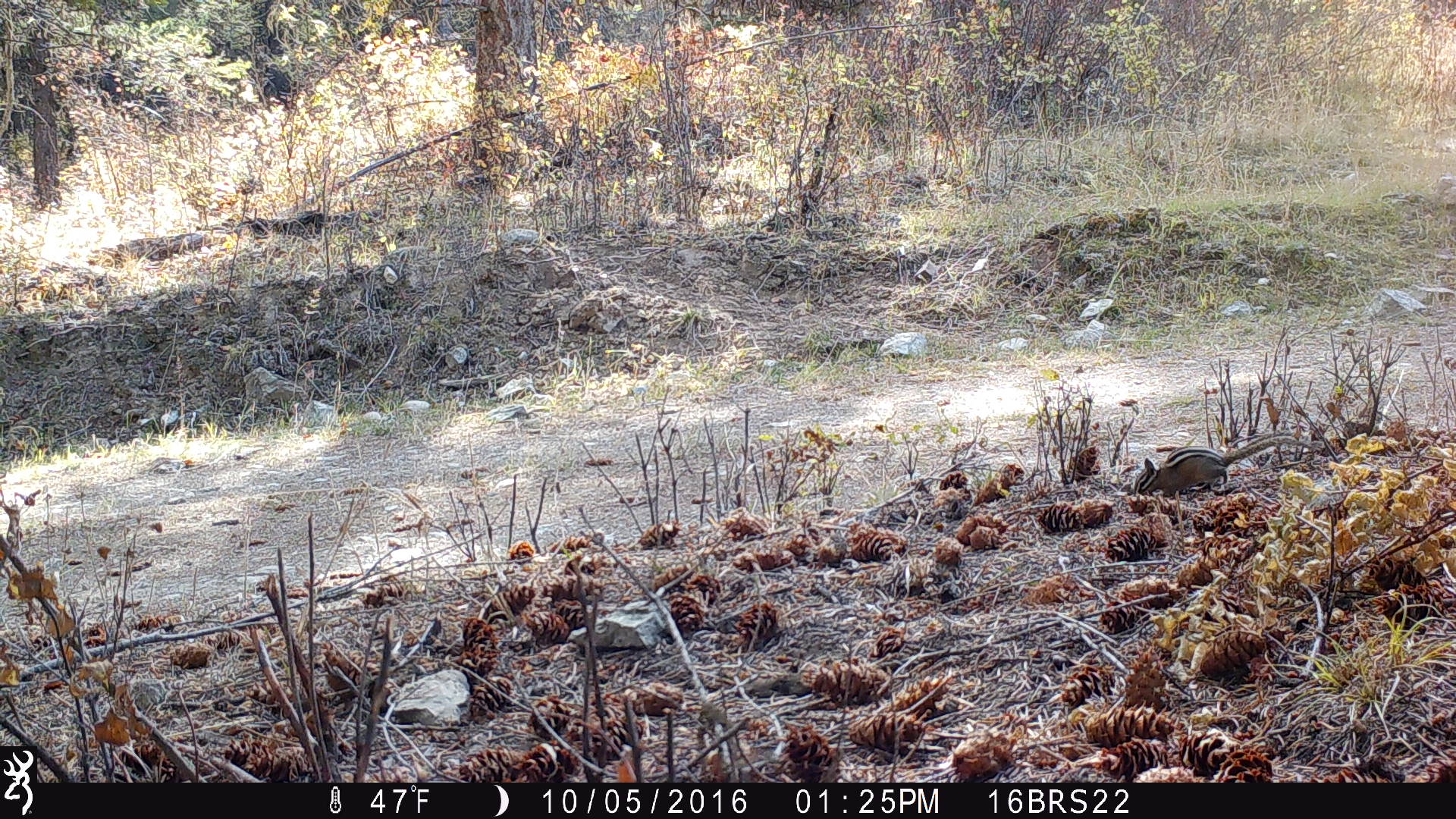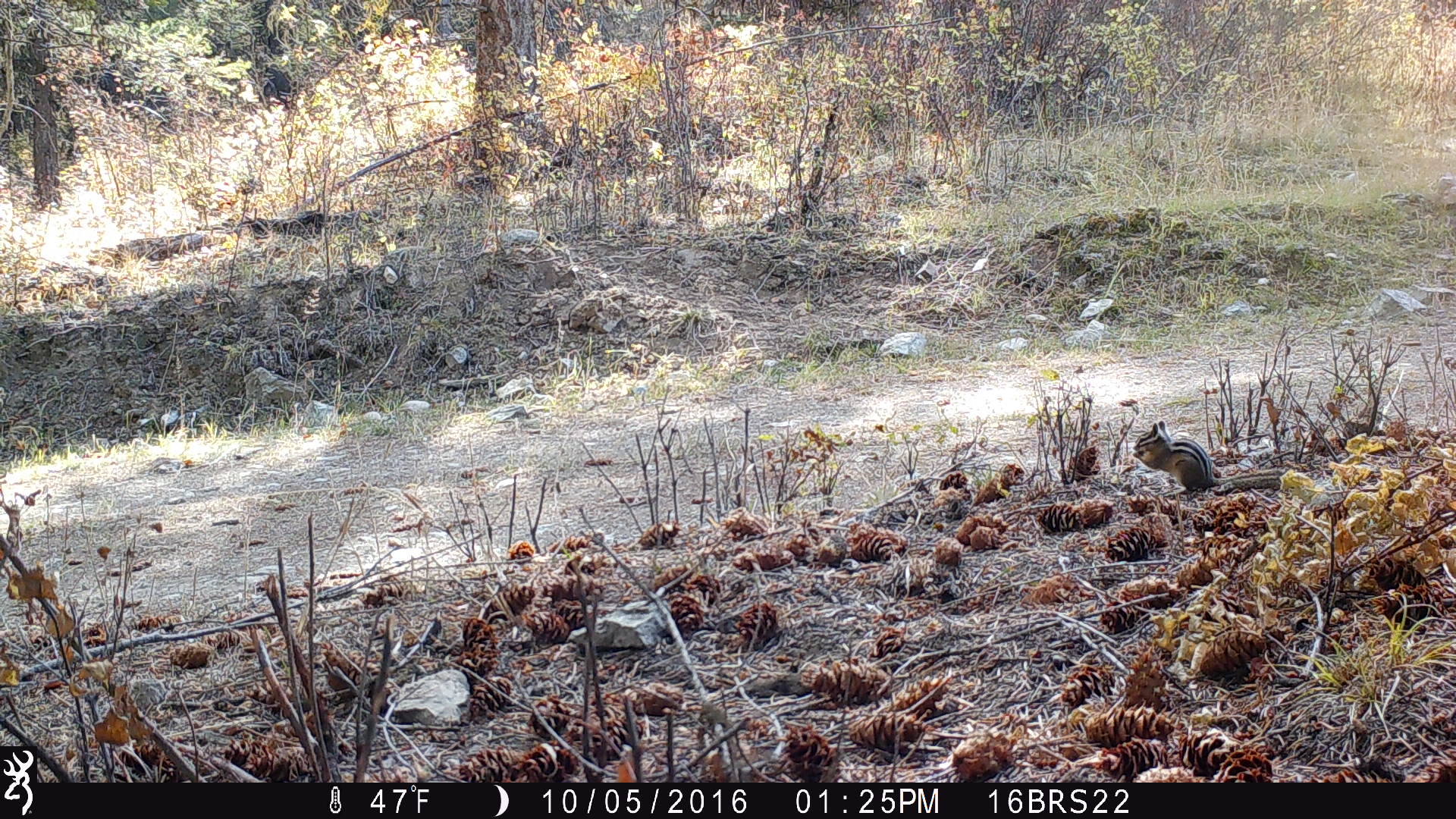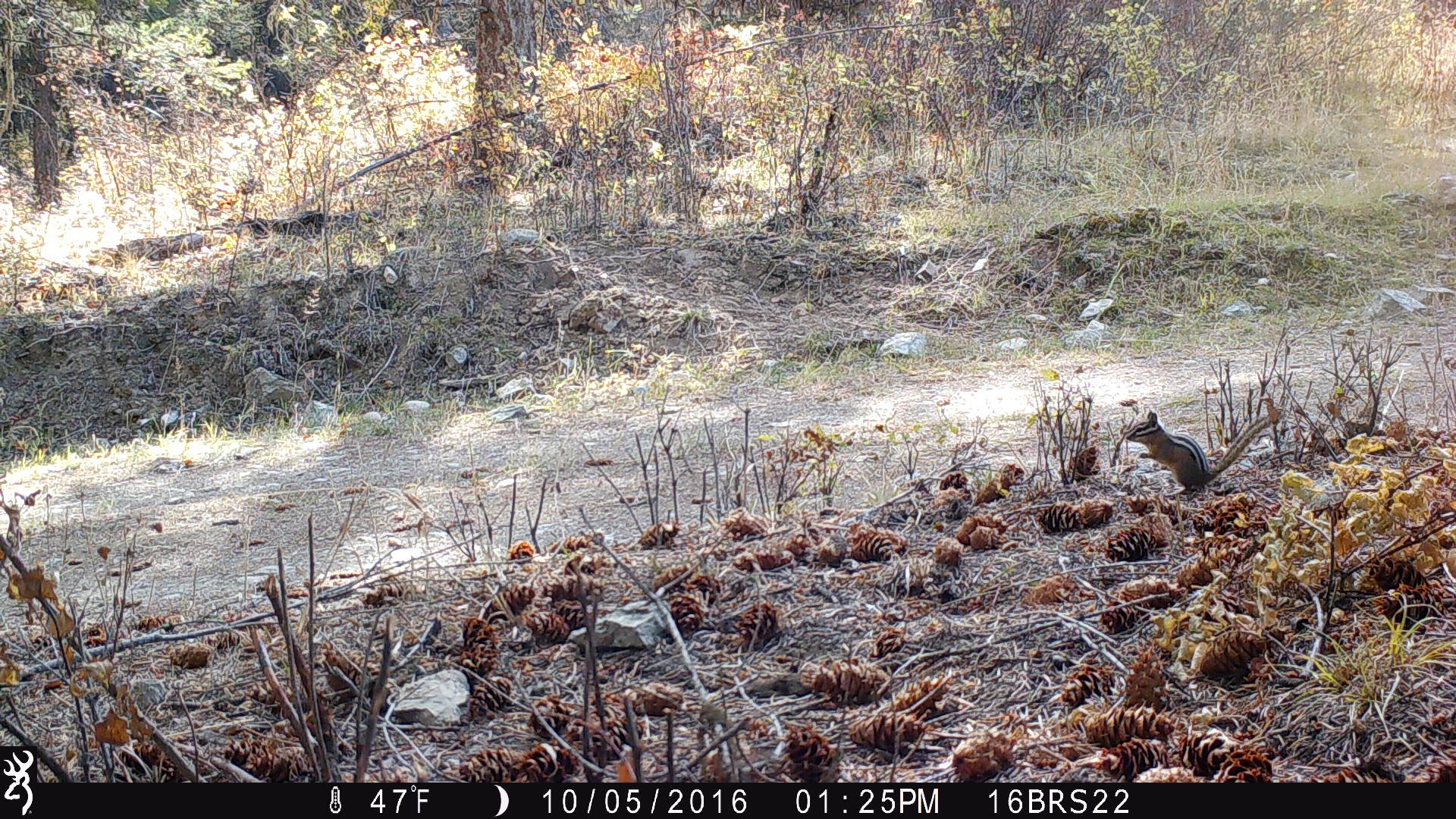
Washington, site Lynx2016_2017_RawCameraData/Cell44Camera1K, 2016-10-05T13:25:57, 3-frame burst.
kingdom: Animalia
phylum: Chordata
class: Mammalia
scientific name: Mammalia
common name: small mammal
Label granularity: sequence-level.